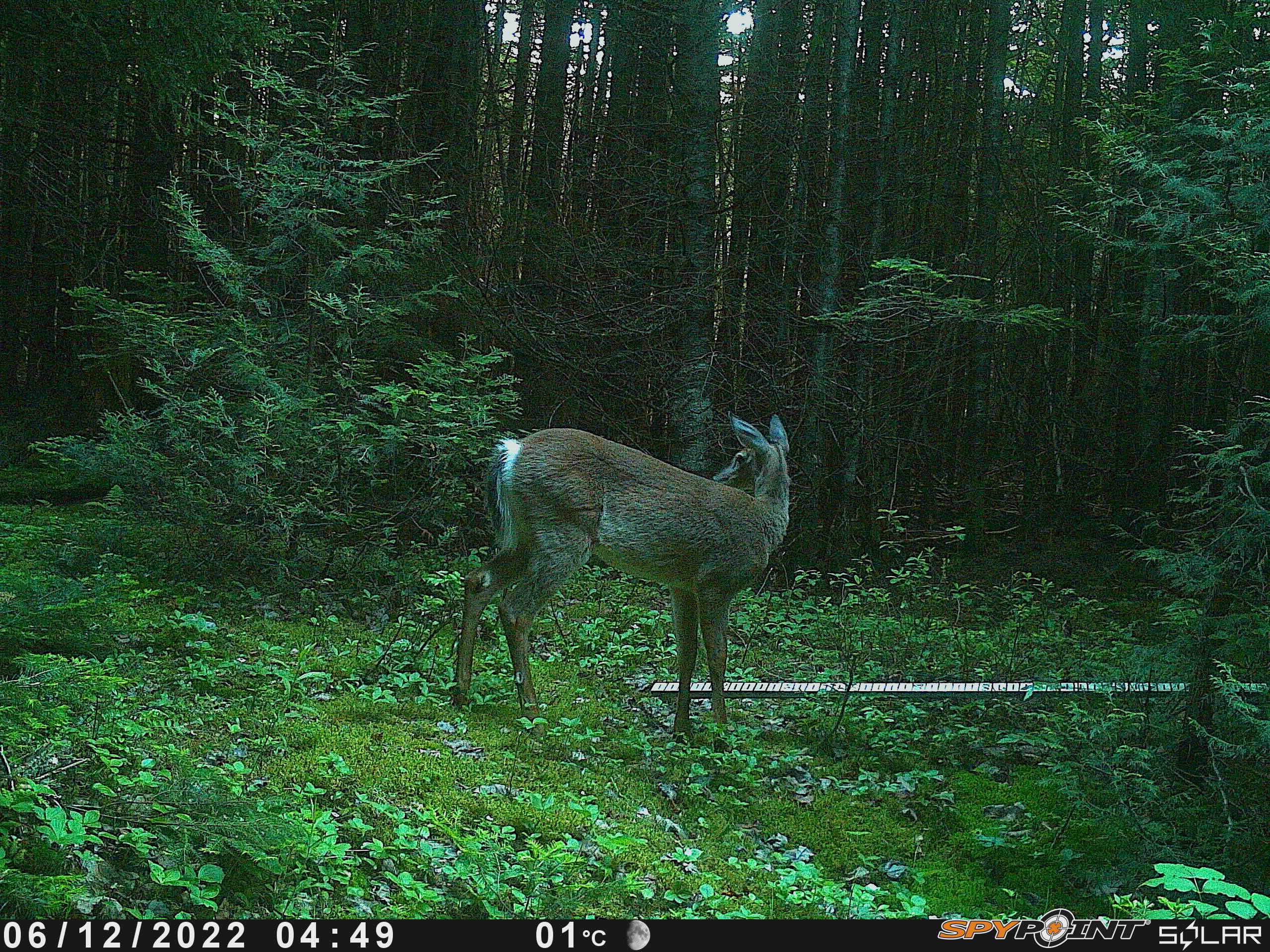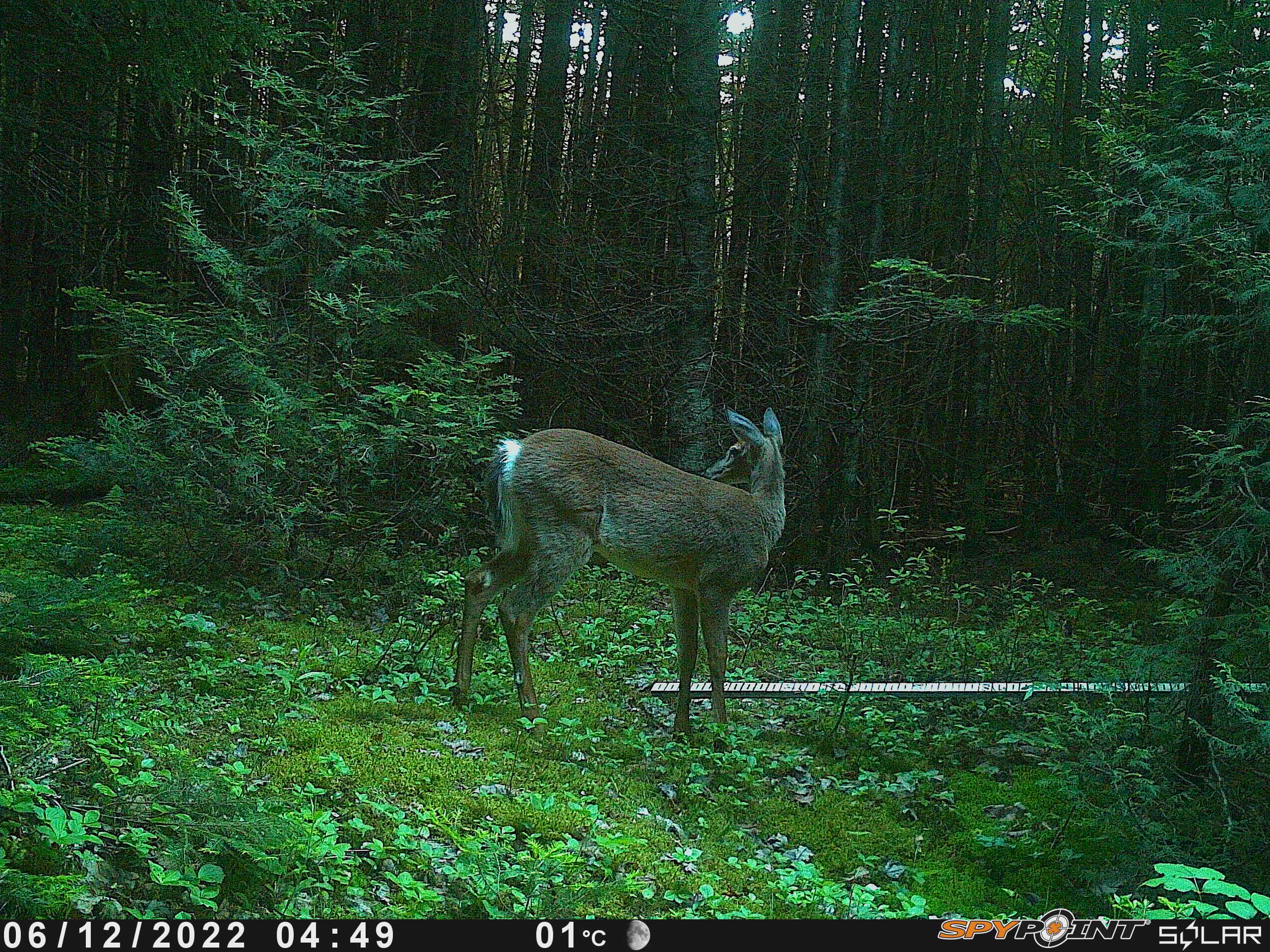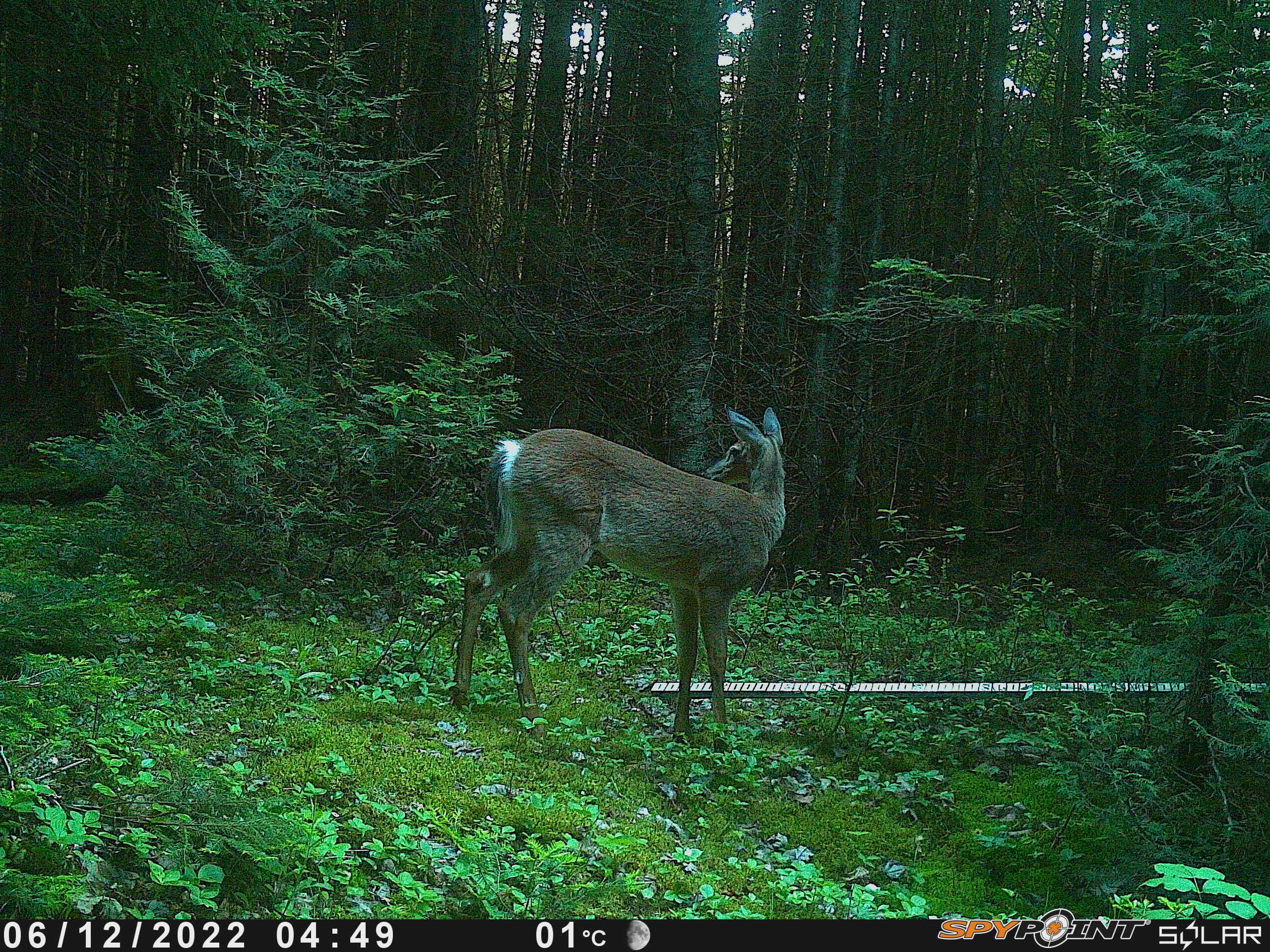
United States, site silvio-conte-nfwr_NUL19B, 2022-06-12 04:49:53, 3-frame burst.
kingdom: Animalia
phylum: Chordata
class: Mammalia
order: Artiodactyla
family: Cervidae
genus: Odocoileus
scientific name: Odocoileus virginianus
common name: white-tailed deer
White-tailed deer (Odocoileus virginianus).